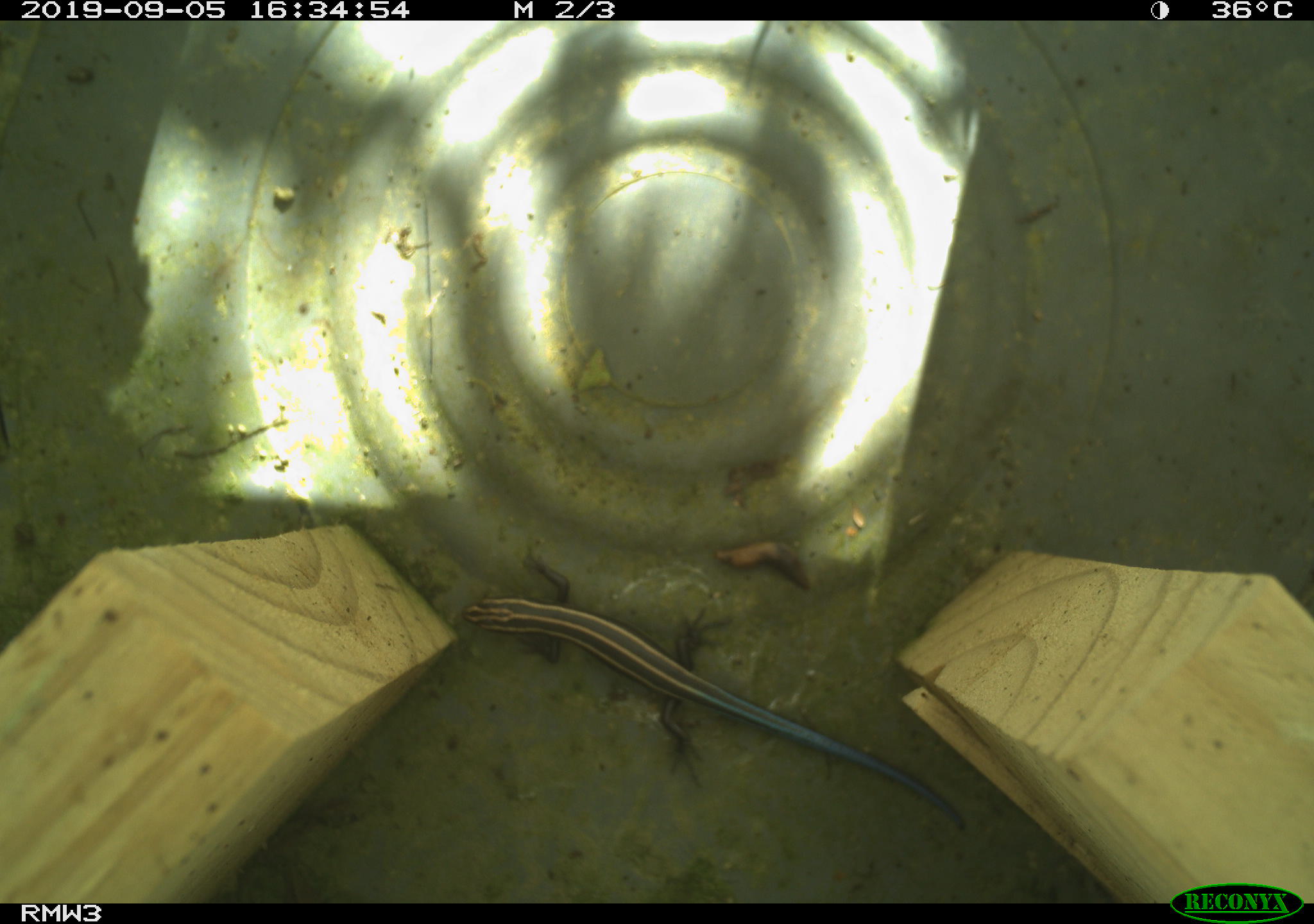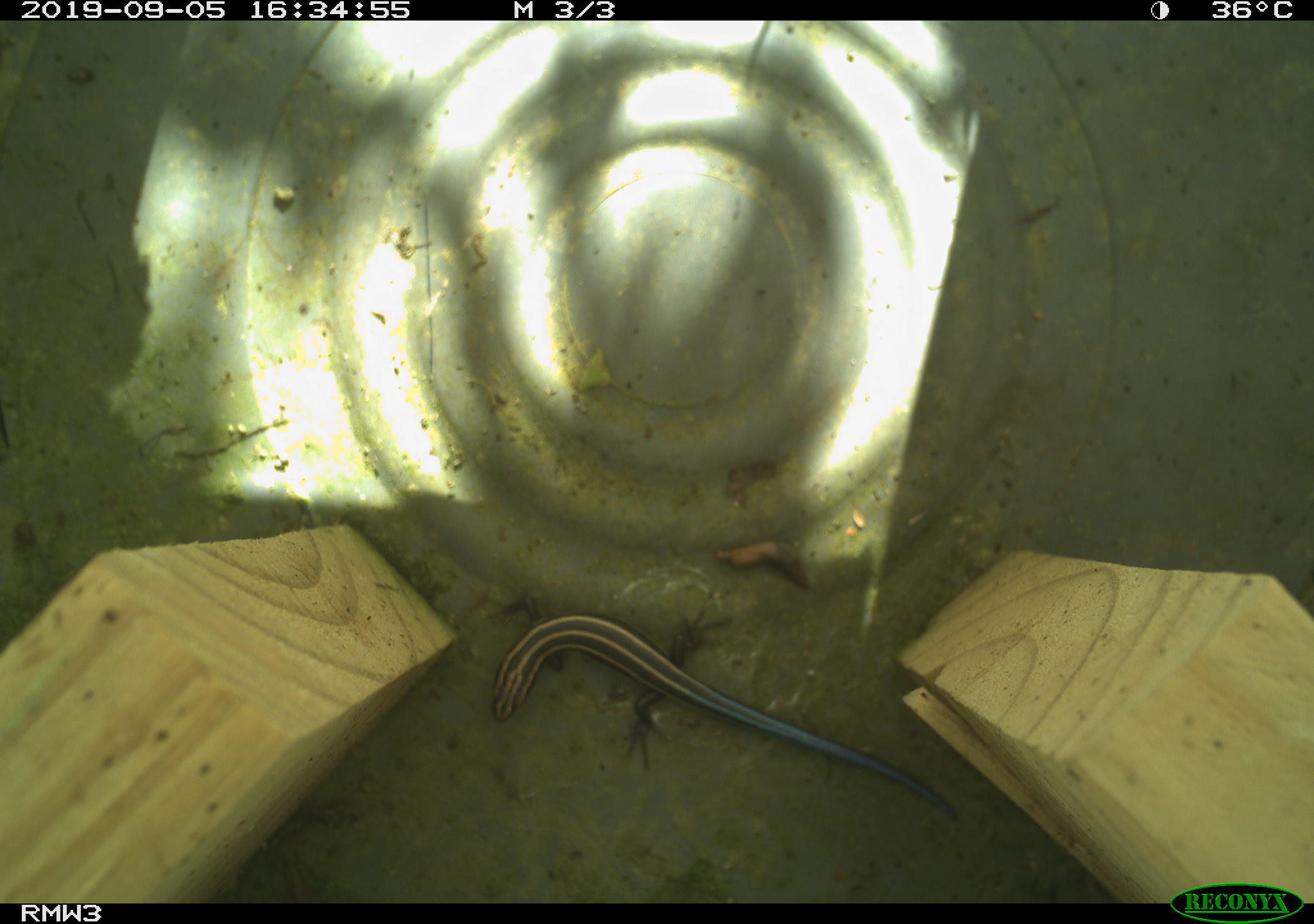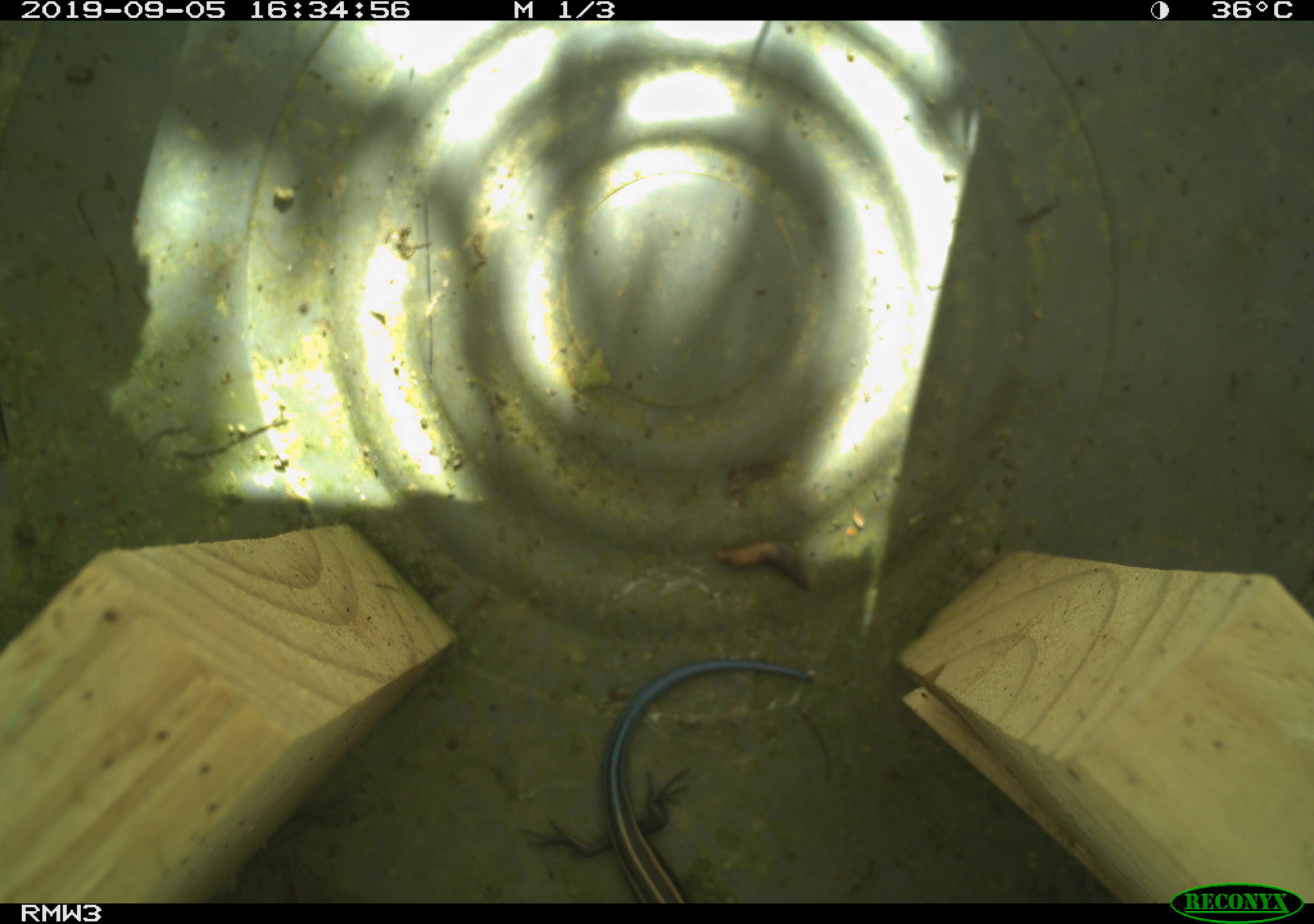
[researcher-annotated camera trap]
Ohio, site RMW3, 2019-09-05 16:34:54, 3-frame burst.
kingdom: Animalia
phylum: Chordata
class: Reptilia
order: Squamata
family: Scincidae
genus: Plestiodon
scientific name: Plestiodon fasciatus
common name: common five-lined skink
Common five-lined skink (Plestiodon fasciatus).